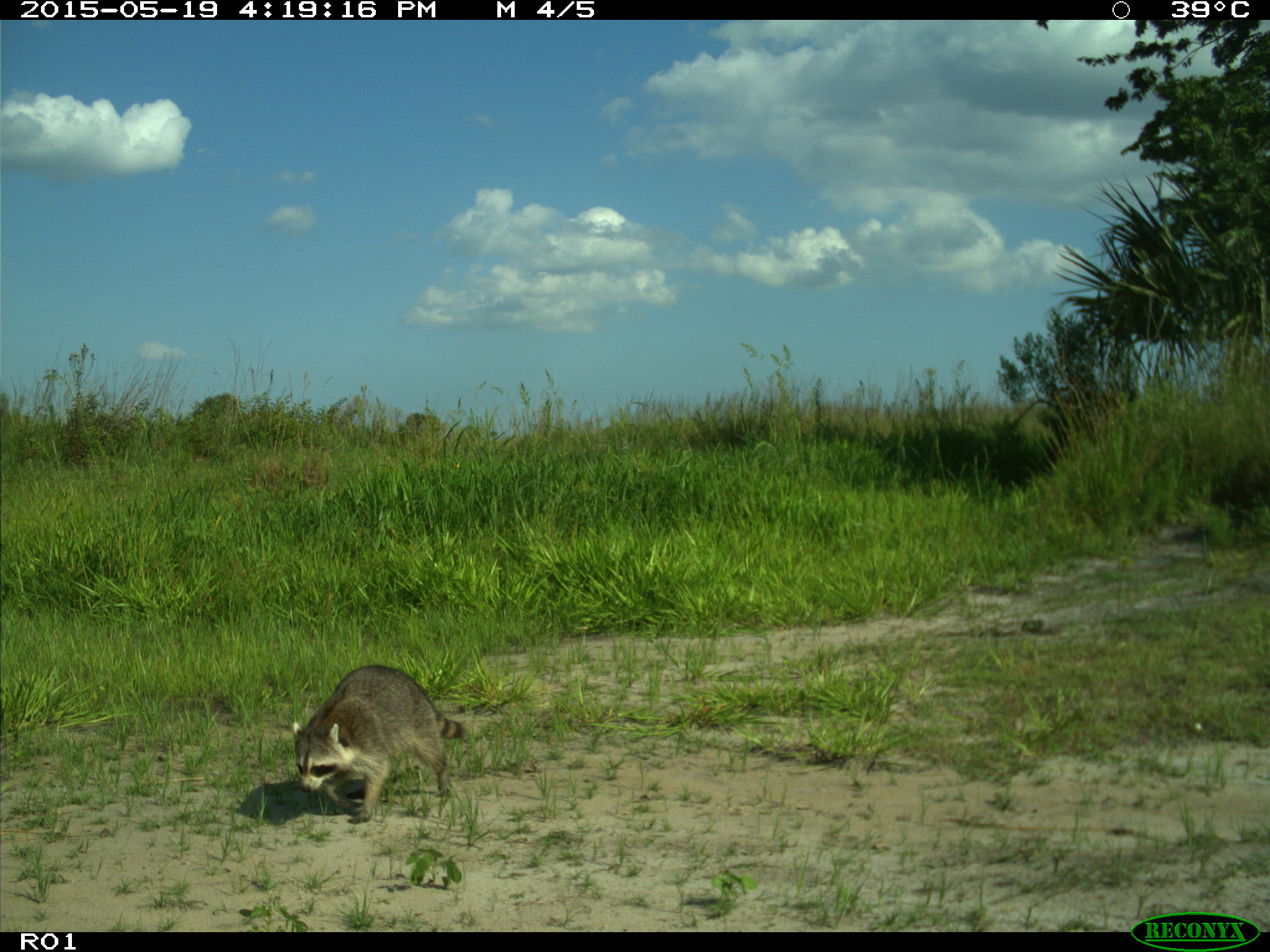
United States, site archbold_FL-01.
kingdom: Animalia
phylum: Chordata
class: Mammalia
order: Carnivora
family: Procyonidae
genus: Procyon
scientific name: Procyon lotor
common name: common raccoon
Procyon lotor (common raccoon).